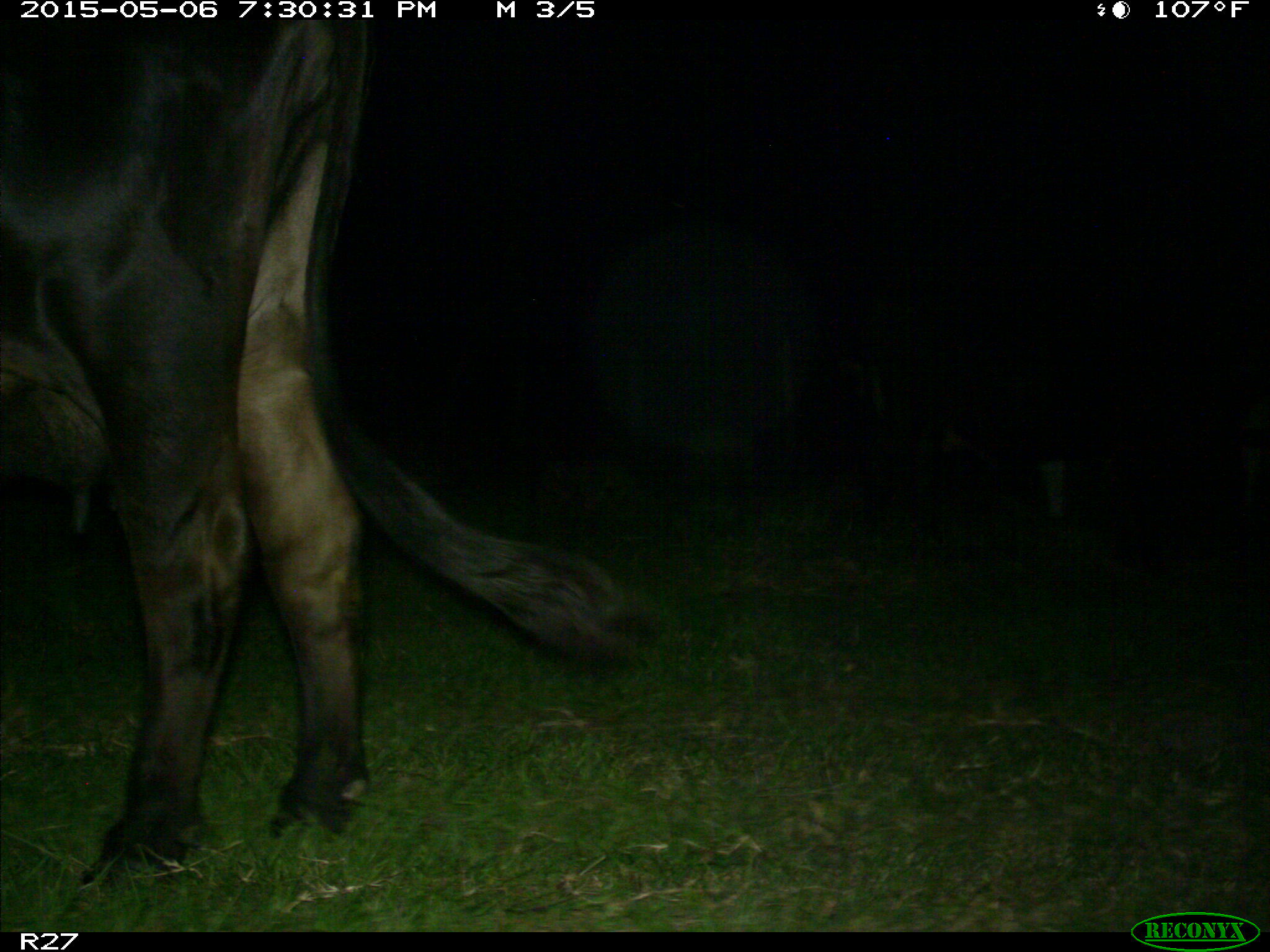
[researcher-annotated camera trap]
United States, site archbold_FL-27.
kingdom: Animalia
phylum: Chordata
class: Mammalia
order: Artiodactyla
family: Bovidae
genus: Bos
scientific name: Bos taurus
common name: domestic cow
Bos taurus (domestic cow).